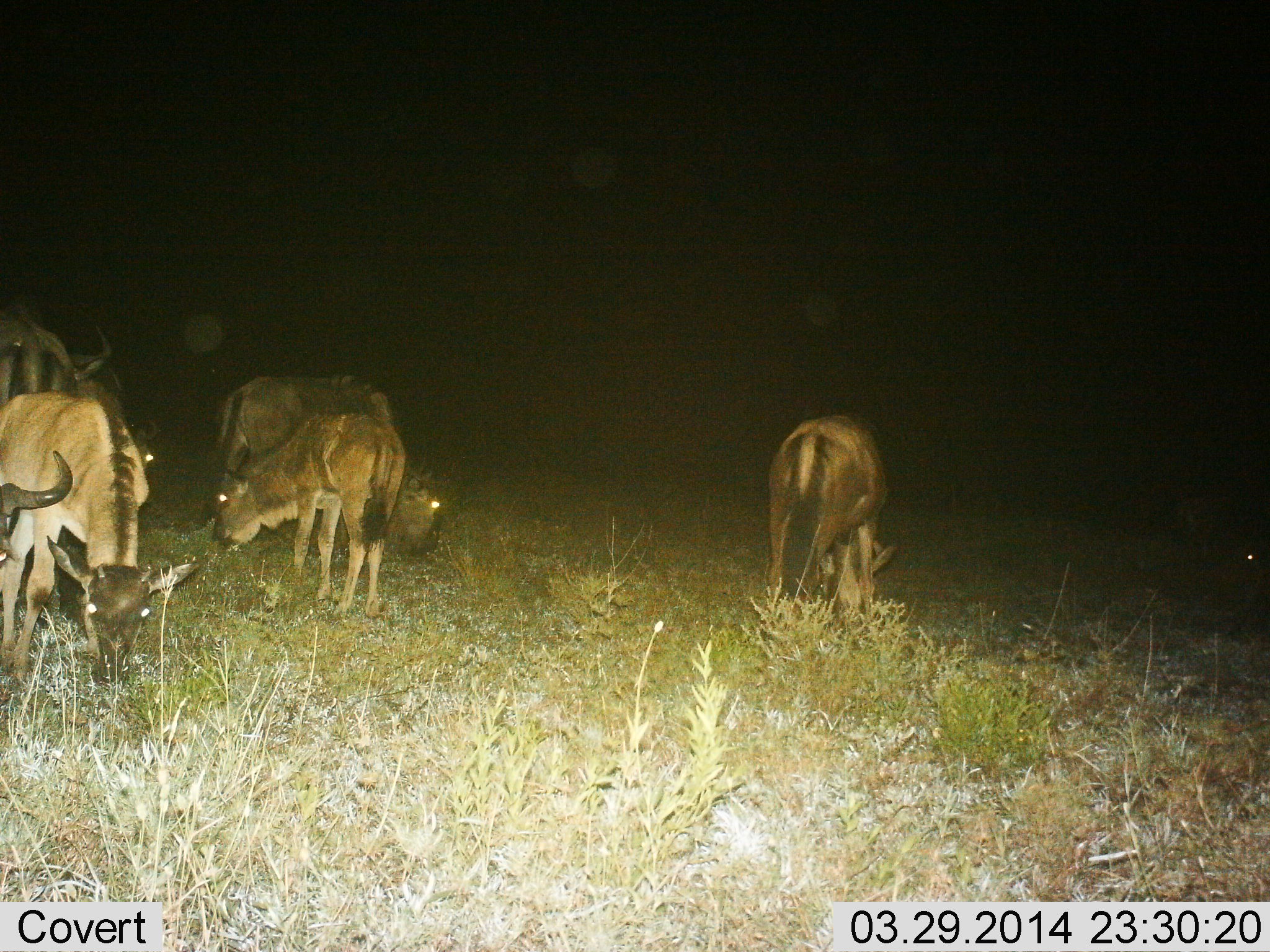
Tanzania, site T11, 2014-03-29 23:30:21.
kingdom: Animalia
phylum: Chordata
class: Mammalia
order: Artiodactyla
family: Bovidae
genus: Connochaetes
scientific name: Connochaetes taurinus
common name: blue wildebeest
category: wildebeest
Wildebeest (blue wildebeest) (Connochaetes taurinus), count 6. Behavior (volunteer vote fractions): standing 36%, resting 0%, moving 0%, interacting 0%. Young present (vote fraction): 27%. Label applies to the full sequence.